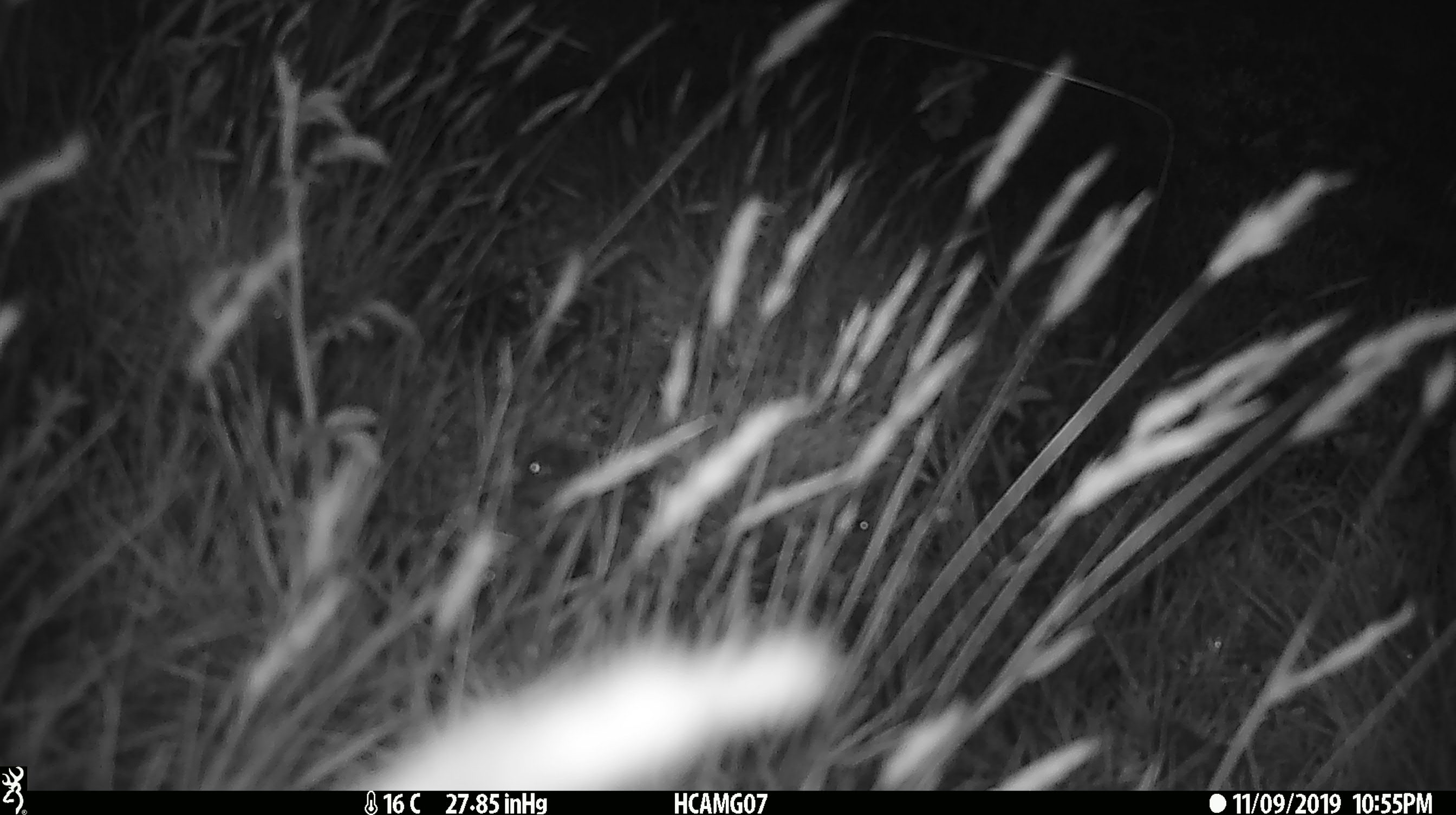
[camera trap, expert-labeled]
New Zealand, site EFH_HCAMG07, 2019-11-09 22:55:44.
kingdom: Animalia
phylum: Chordata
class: Mammalia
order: Rodentia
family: Muridae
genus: Mus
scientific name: Mus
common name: mouse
Mouse (Mus).